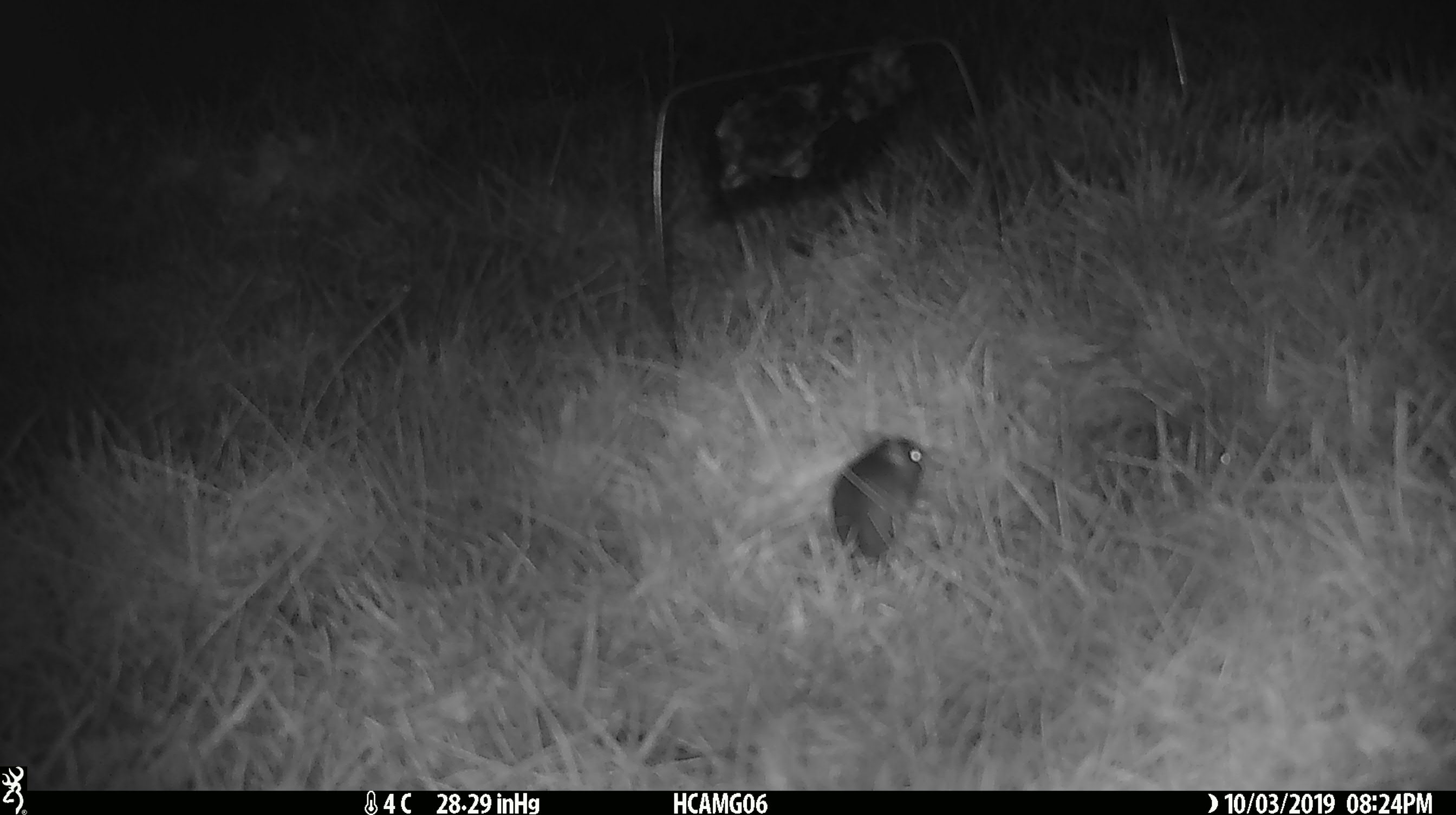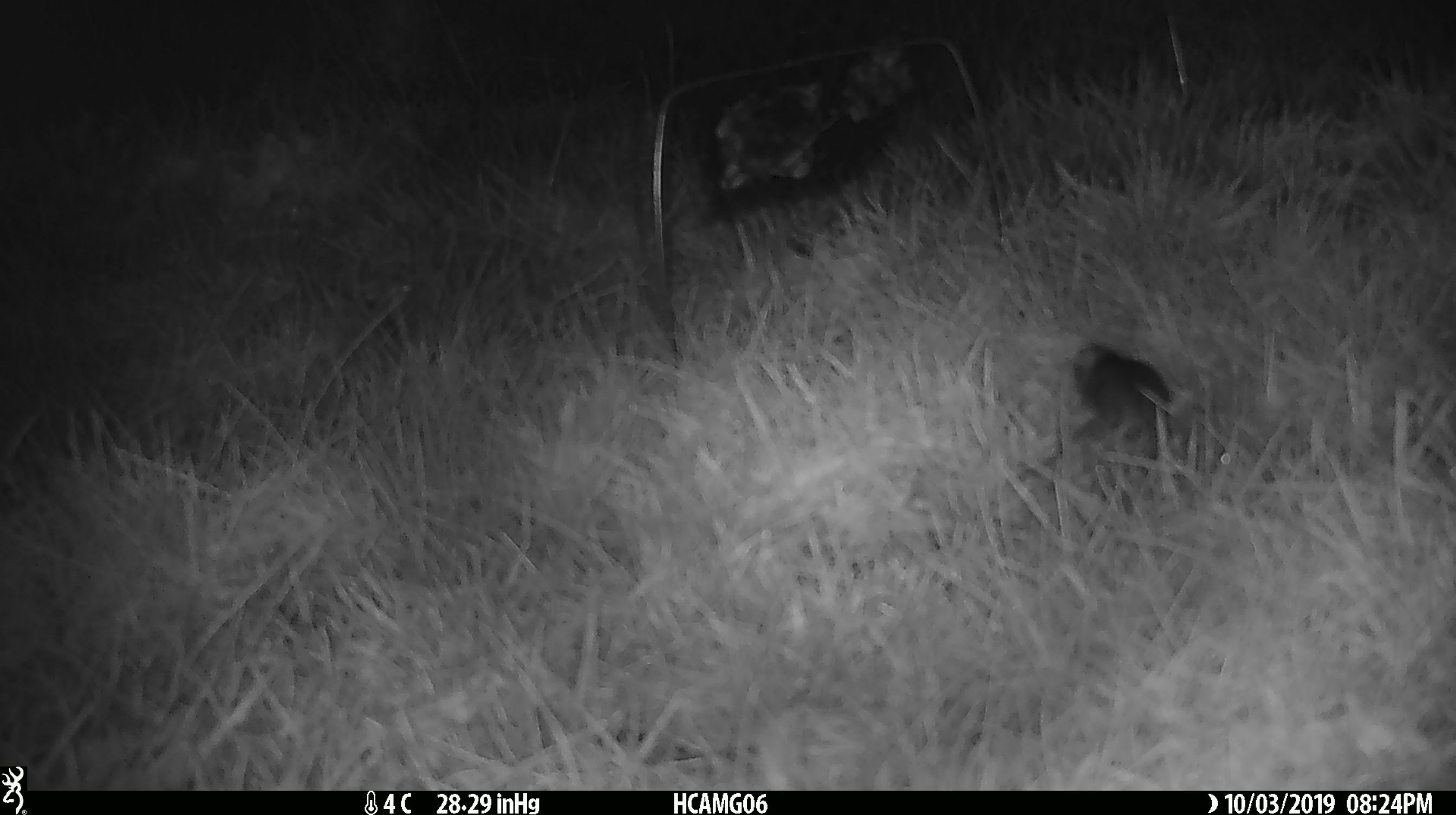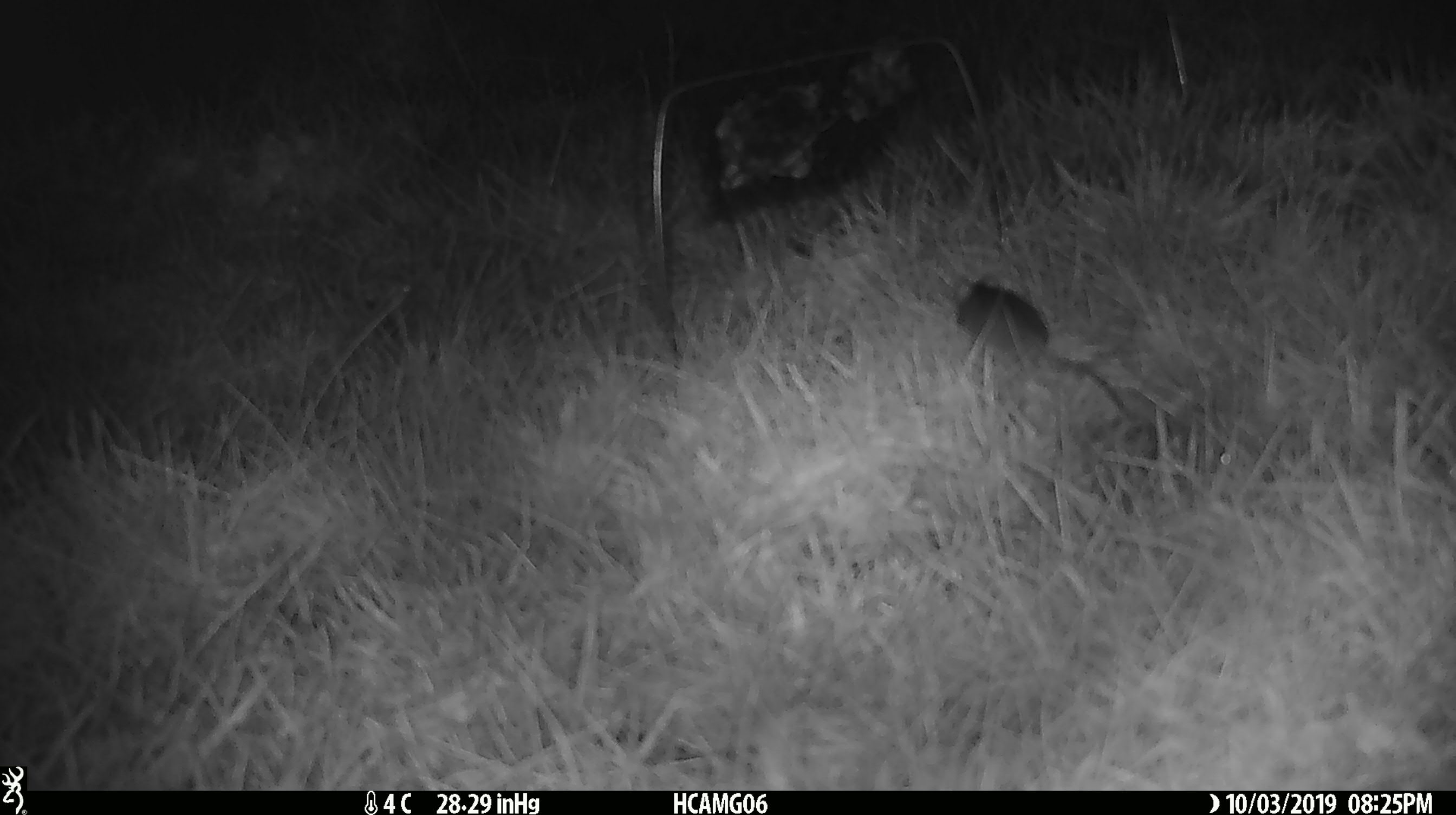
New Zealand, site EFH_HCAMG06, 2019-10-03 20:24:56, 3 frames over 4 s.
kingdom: Animalia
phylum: Chordata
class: Mammalia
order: Rodentia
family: Muridae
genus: Mus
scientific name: Mus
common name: mouse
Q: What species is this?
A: Mouse (Mus).